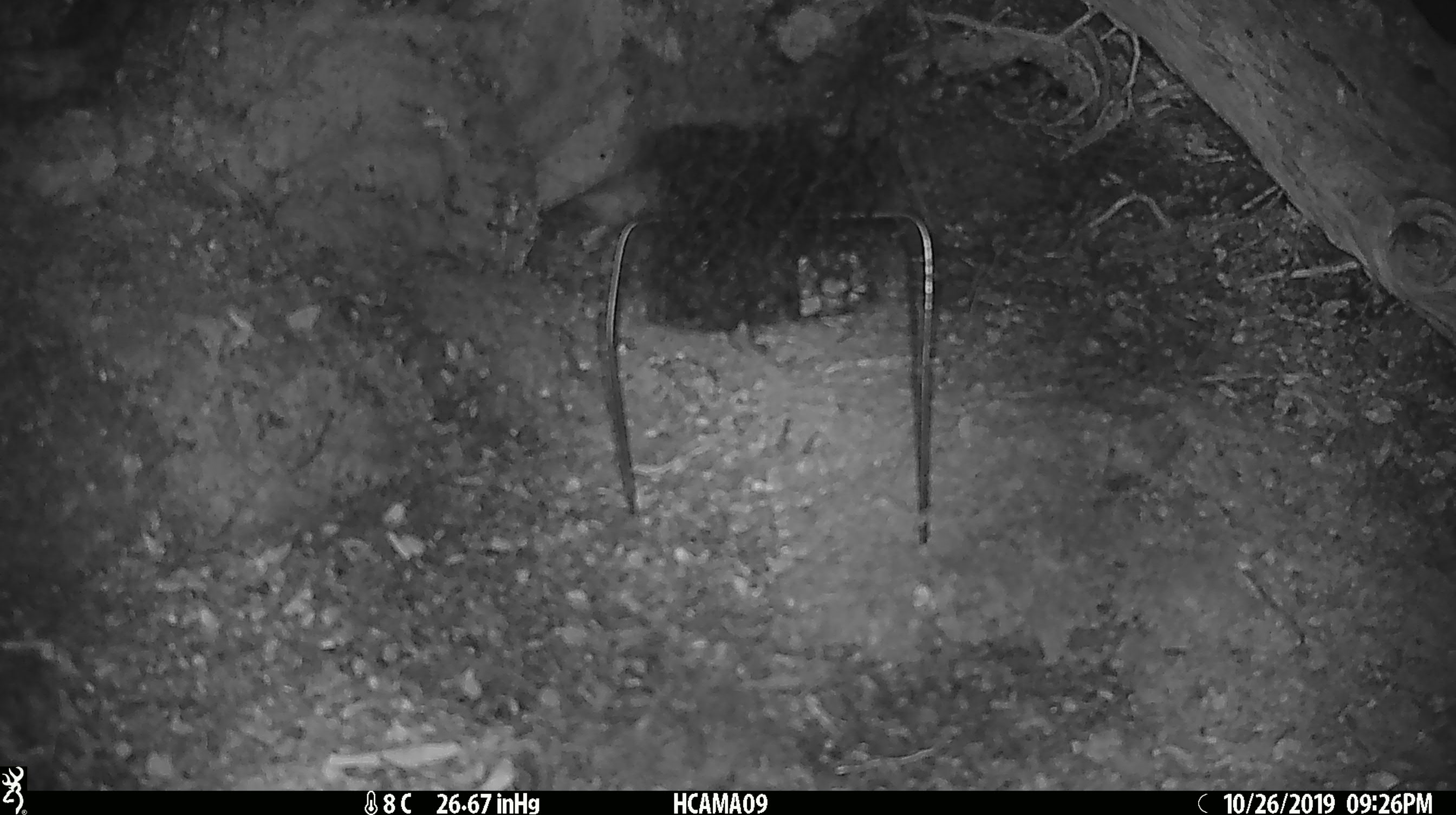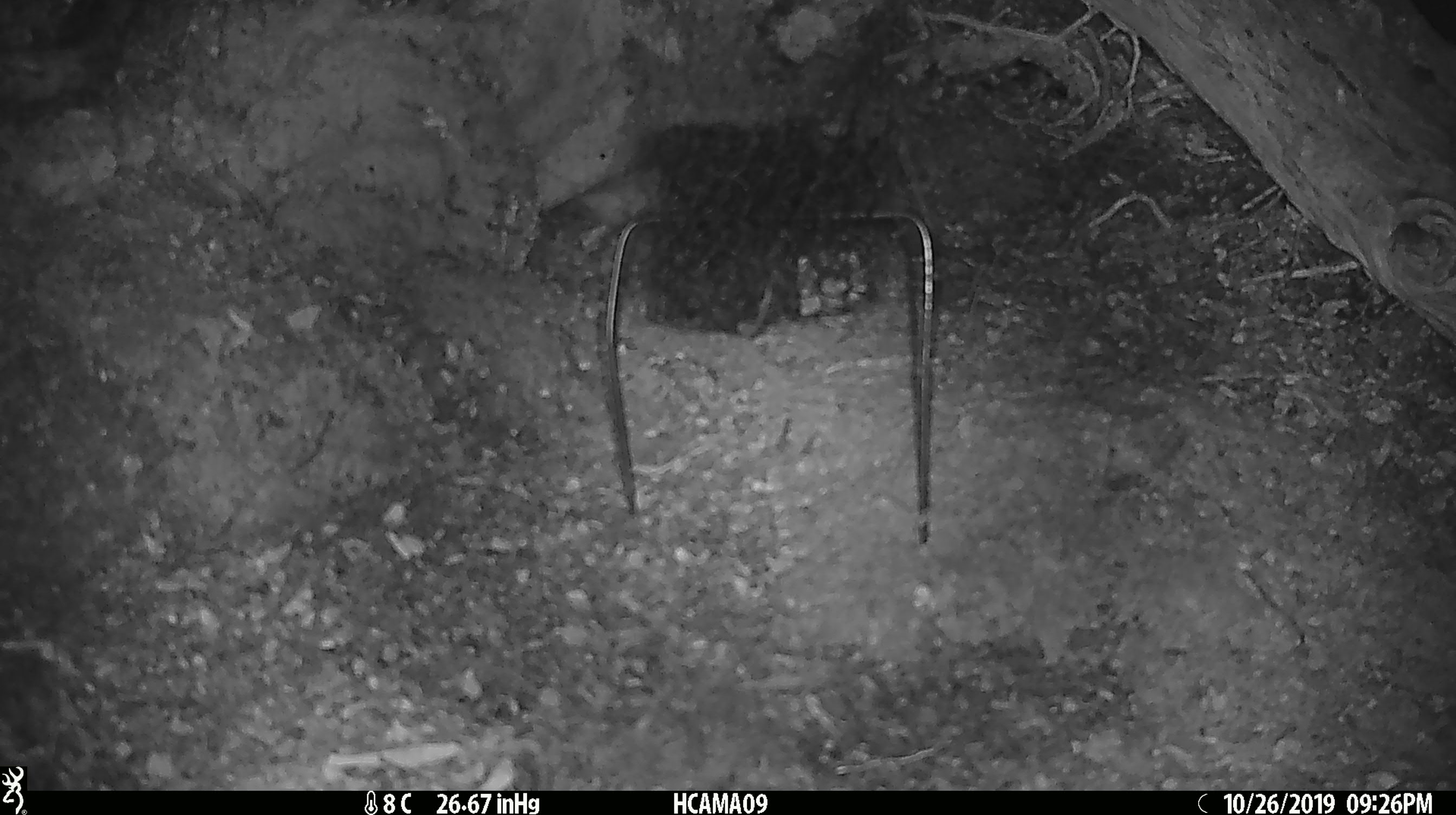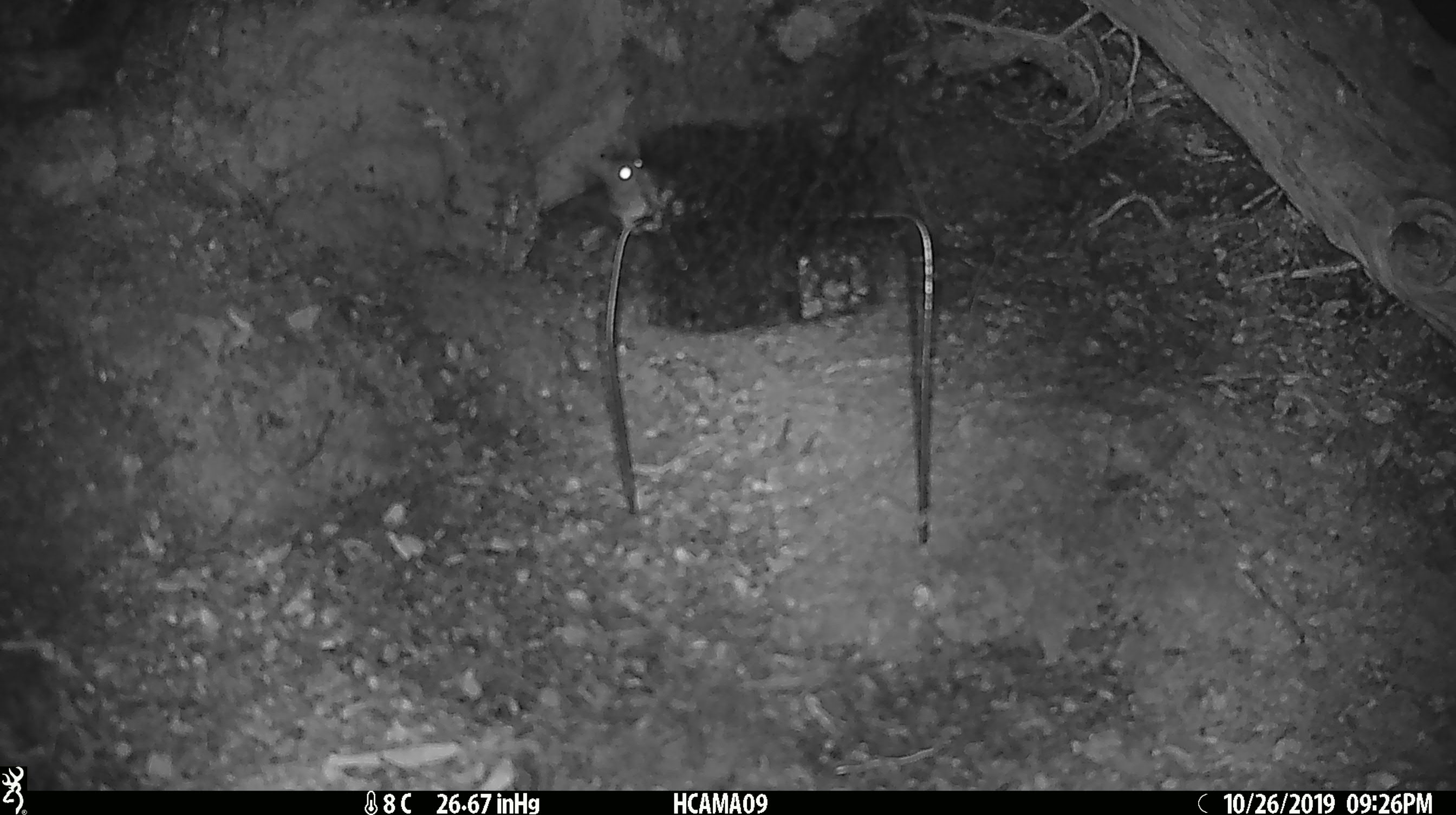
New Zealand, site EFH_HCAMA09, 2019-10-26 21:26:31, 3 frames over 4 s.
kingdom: Animalia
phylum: Chordata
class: Mammalia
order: Rodentia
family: Muridae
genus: Mus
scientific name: Mus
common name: mouse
Mouse (Mus).